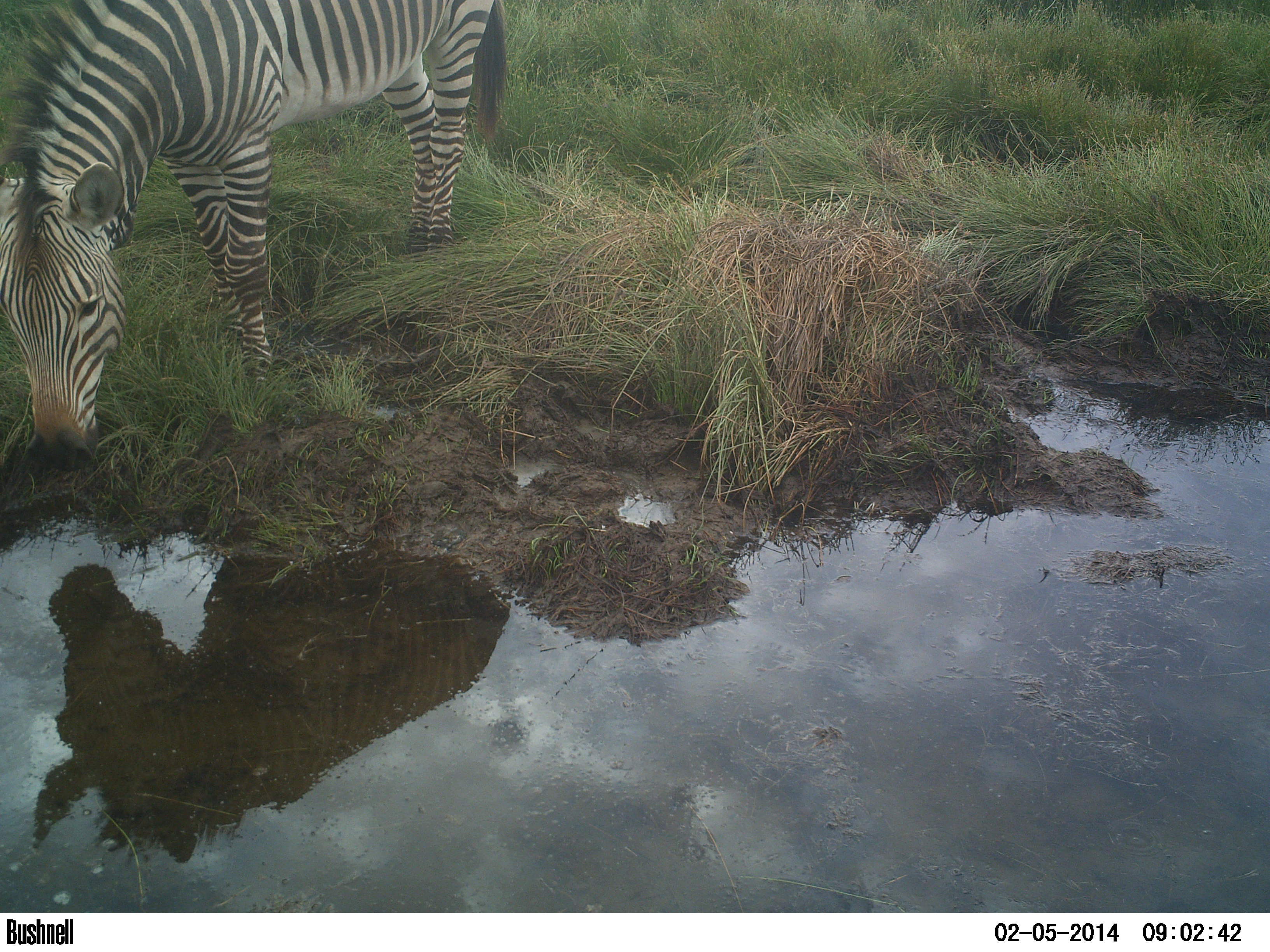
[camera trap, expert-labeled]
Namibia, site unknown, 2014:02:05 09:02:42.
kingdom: Animalia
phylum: Chordata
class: Mammalia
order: Perissodactyla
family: Equidae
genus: Equus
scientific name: Equus zebra hartmannae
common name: hartmann's mountain zebra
Equus zebra hartmannae (hartmann's mountain zebra).